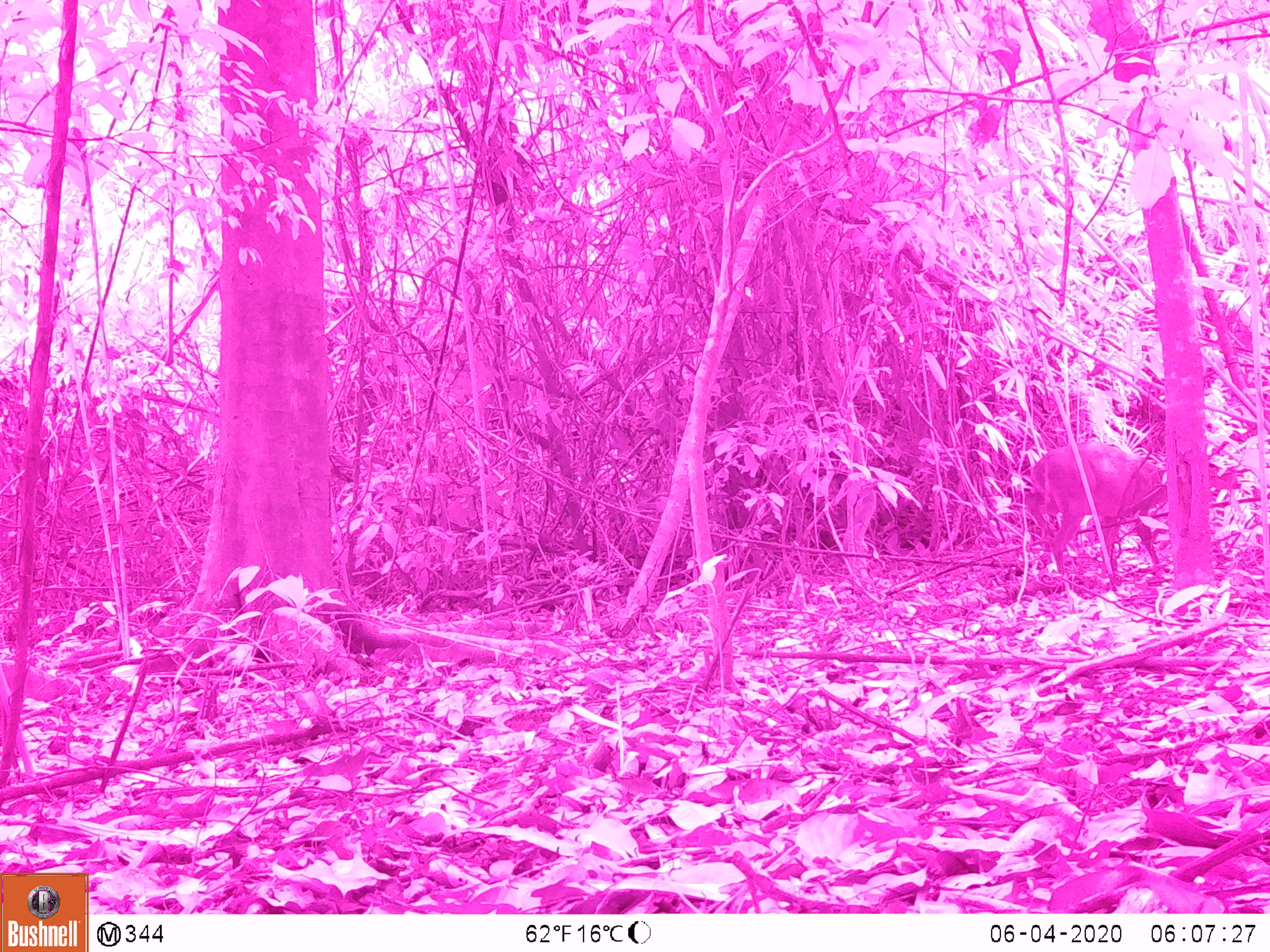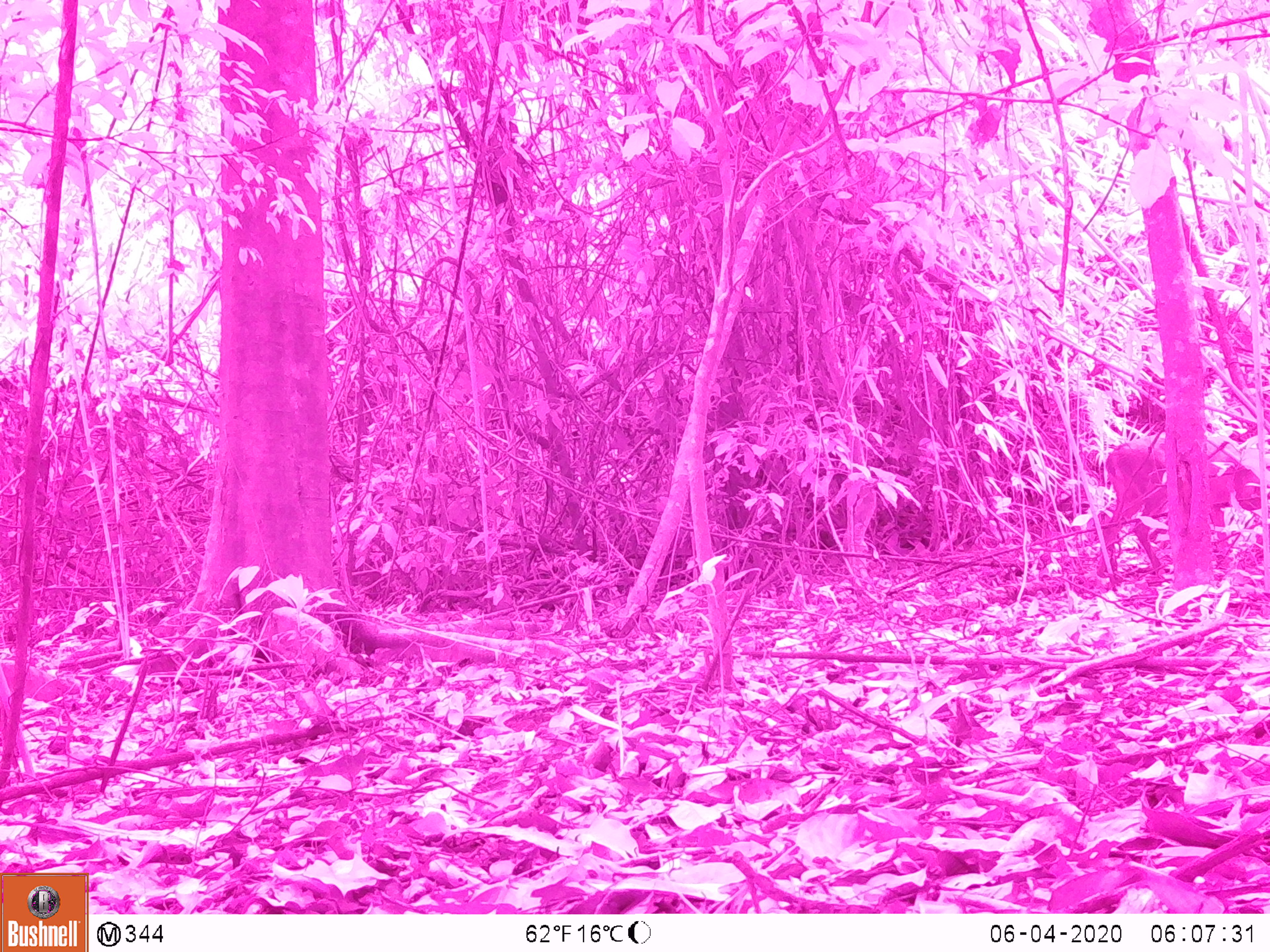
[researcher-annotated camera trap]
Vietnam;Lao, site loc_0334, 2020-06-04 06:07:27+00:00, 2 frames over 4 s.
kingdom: Animalia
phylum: Chordata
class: Mammalia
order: Artiodactyla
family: Cervidae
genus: Muntiacus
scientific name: Muntiacus vuquangensis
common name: large-antlered muntjac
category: large antlered muntjac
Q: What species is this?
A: Large antlered muntjac (large-antlered muntjac) (Muntiacus vuquangensis).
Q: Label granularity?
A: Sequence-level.